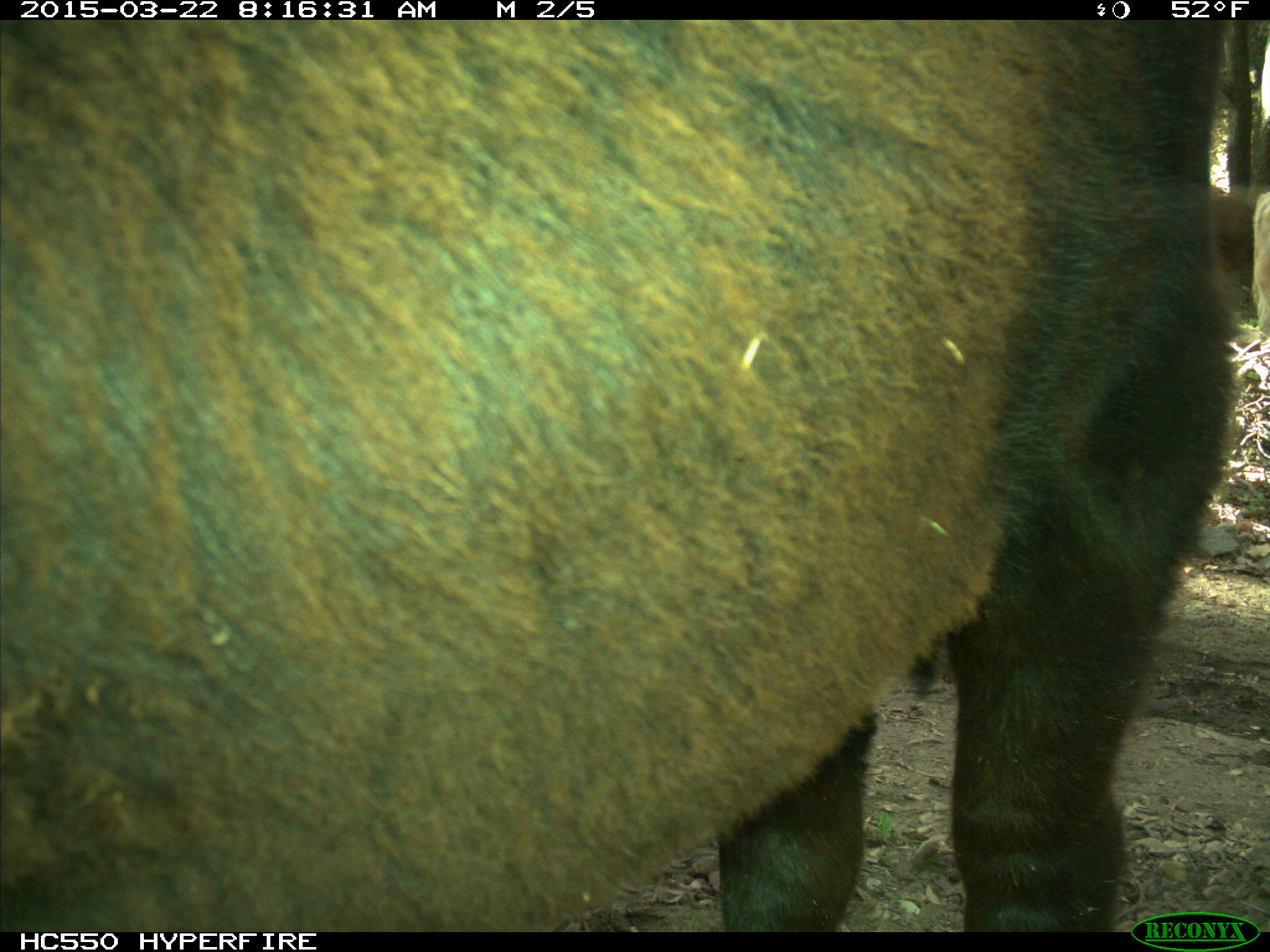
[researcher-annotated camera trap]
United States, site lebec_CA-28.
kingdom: Animalia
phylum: Chordata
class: Mammalia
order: Artiodactyla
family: Bovidae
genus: Bos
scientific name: Bos taurus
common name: domestic cow